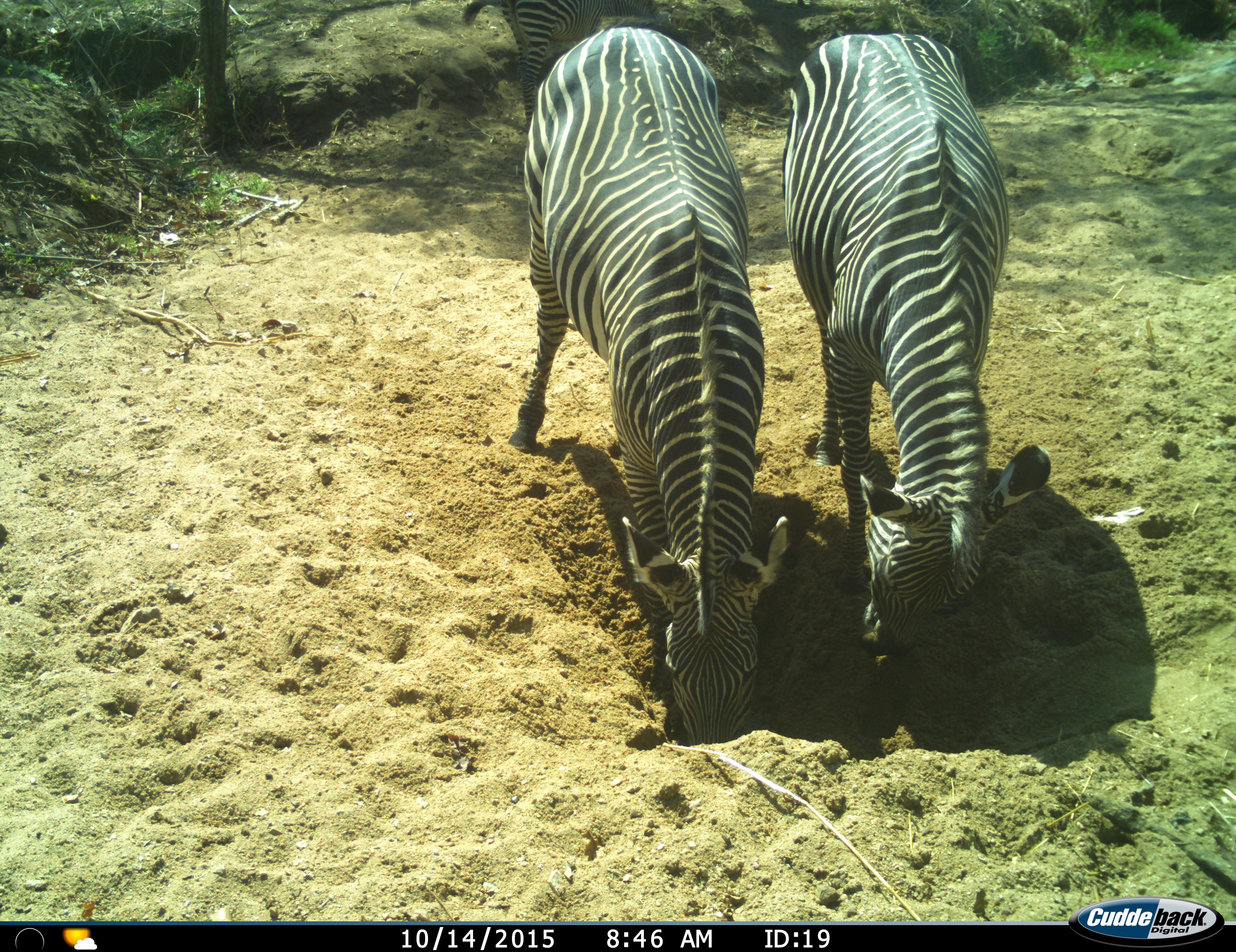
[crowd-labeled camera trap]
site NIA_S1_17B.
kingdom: Animalia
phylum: Chordata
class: Mammalia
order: Perissodactyla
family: Equidae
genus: Equus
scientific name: Equus quagga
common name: plains zebra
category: zebraplains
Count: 2.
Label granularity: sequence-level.